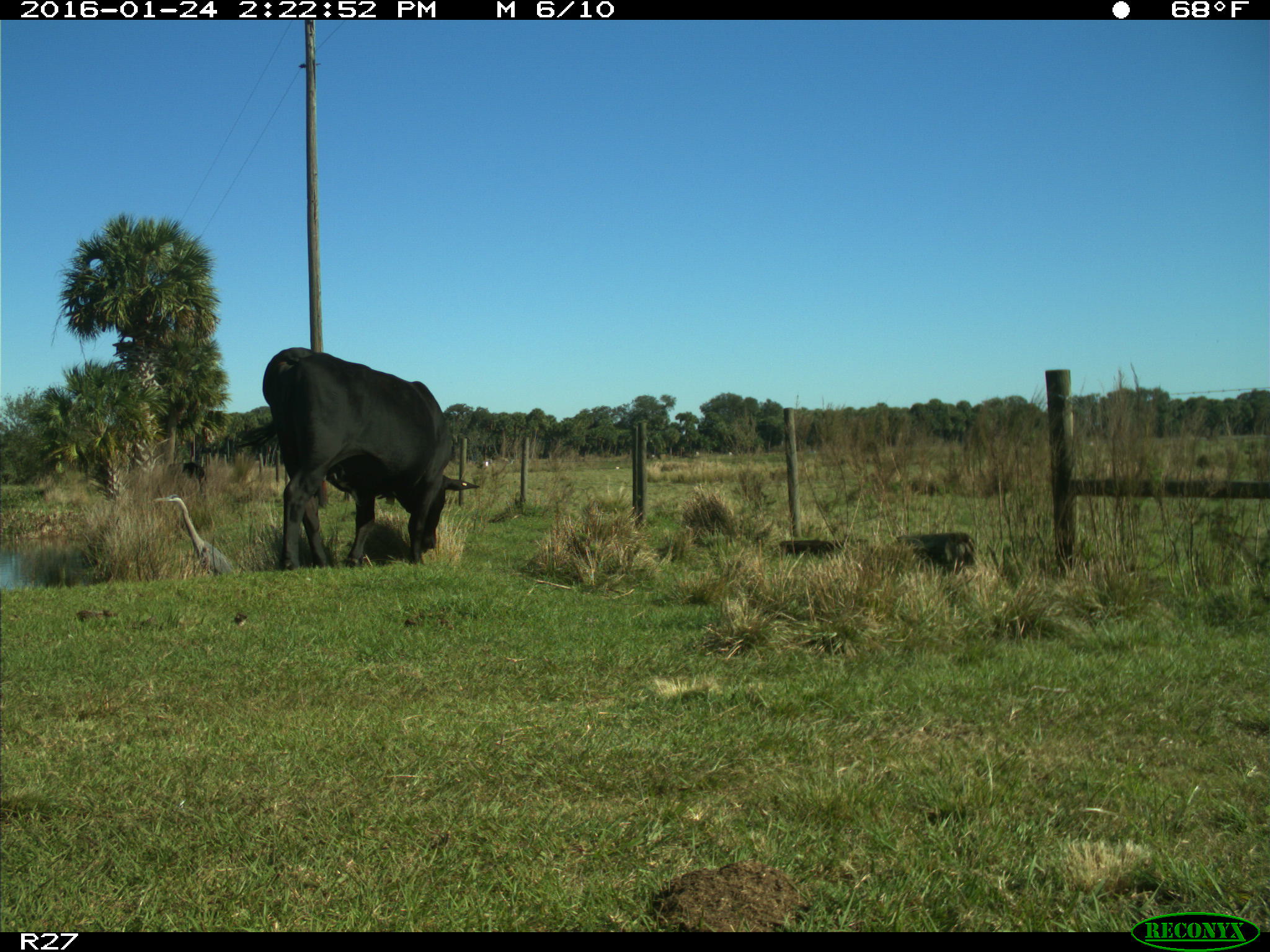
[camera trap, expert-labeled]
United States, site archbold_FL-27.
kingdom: Animalia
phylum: Chordata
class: Mammalia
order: Artiodactyla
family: Bovidae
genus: Bos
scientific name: Bos taurus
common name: domestic cow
Bos taurus (domestic cow).